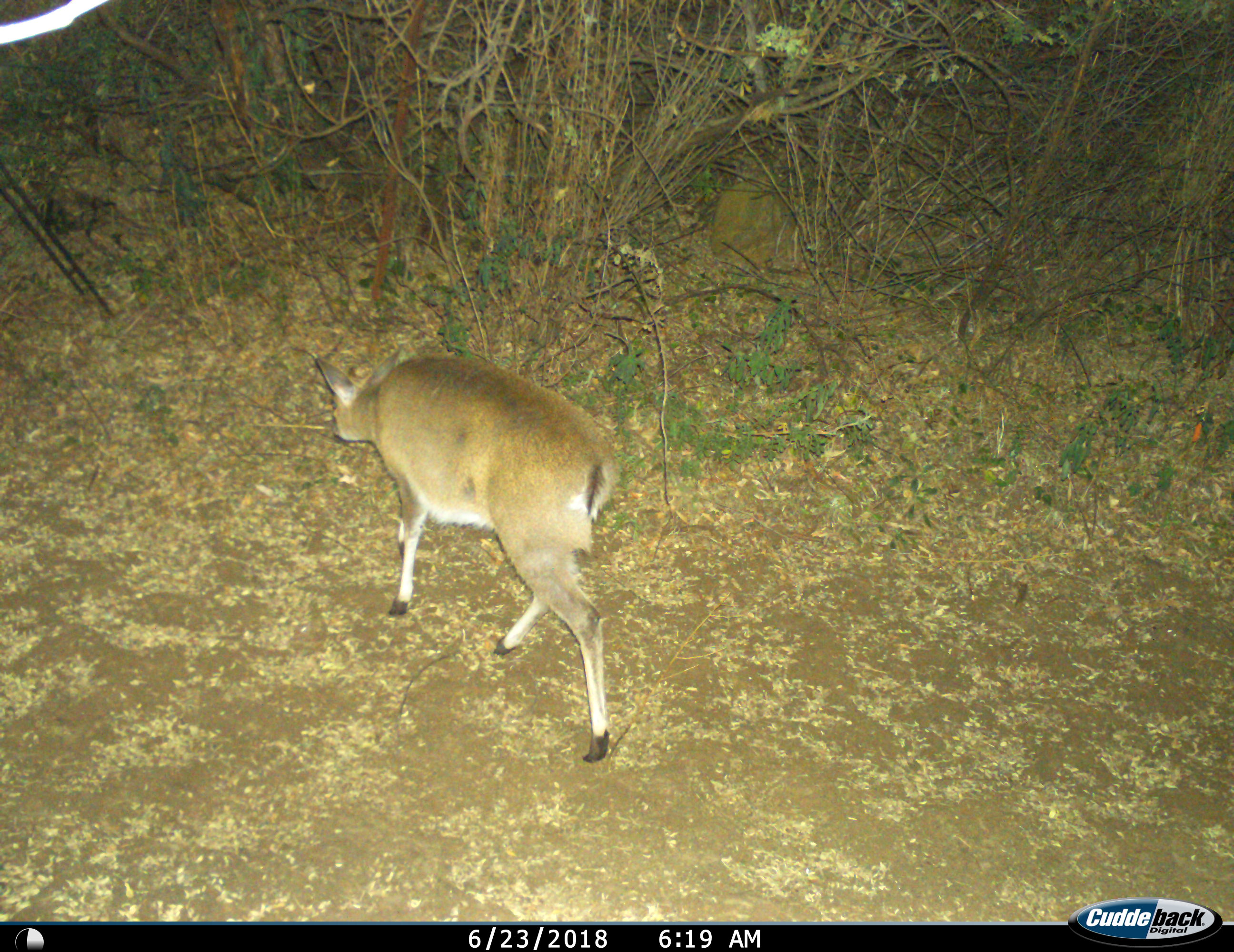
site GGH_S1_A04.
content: unidentified animal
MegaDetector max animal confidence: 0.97